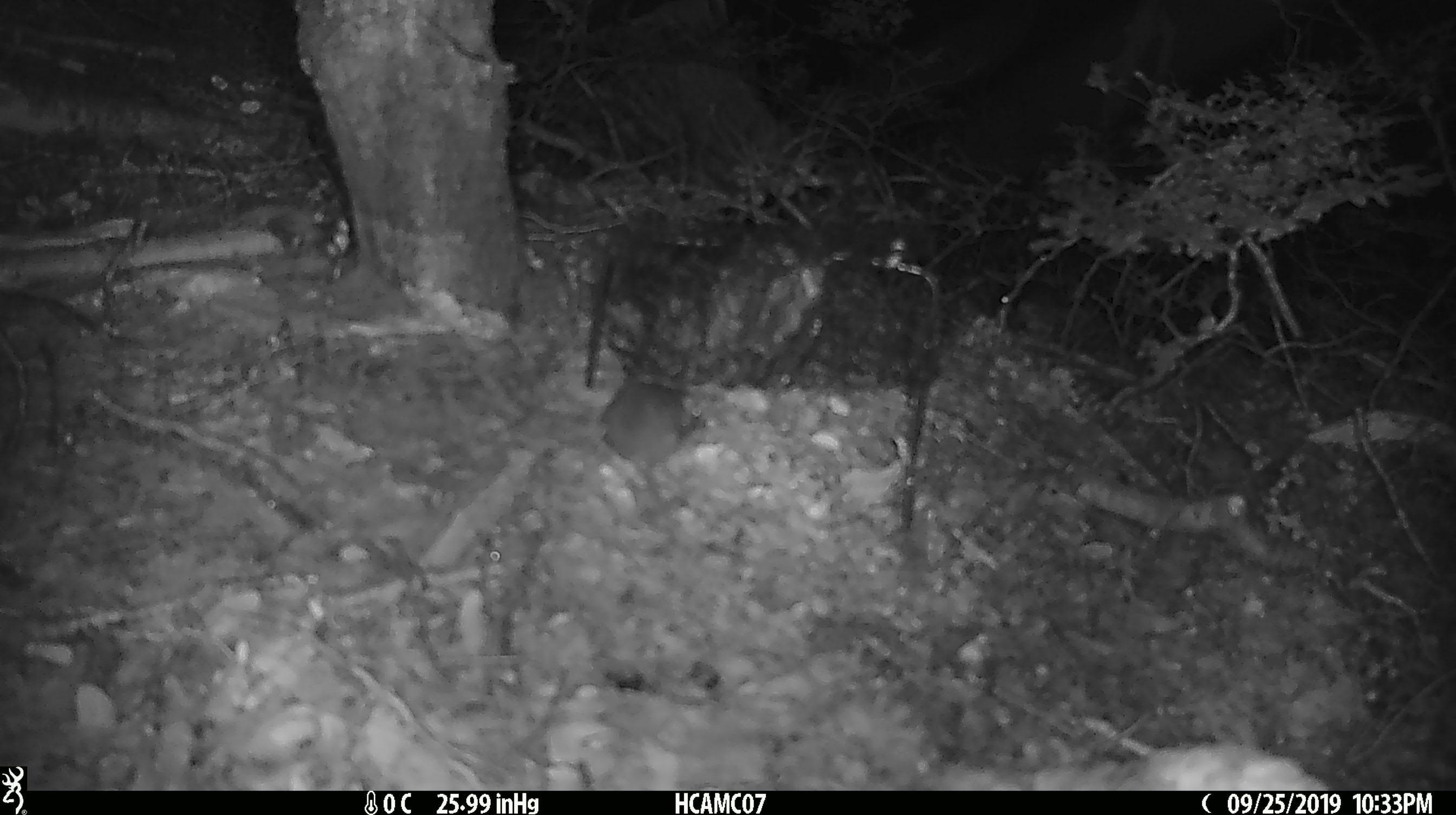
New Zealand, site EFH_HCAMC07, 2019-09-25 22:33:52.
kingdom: Animalia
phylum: Chordata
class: Mammalia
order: Rodentia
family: Muridae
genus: Mus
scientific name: Mus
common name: mouse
Mouse (Mus).